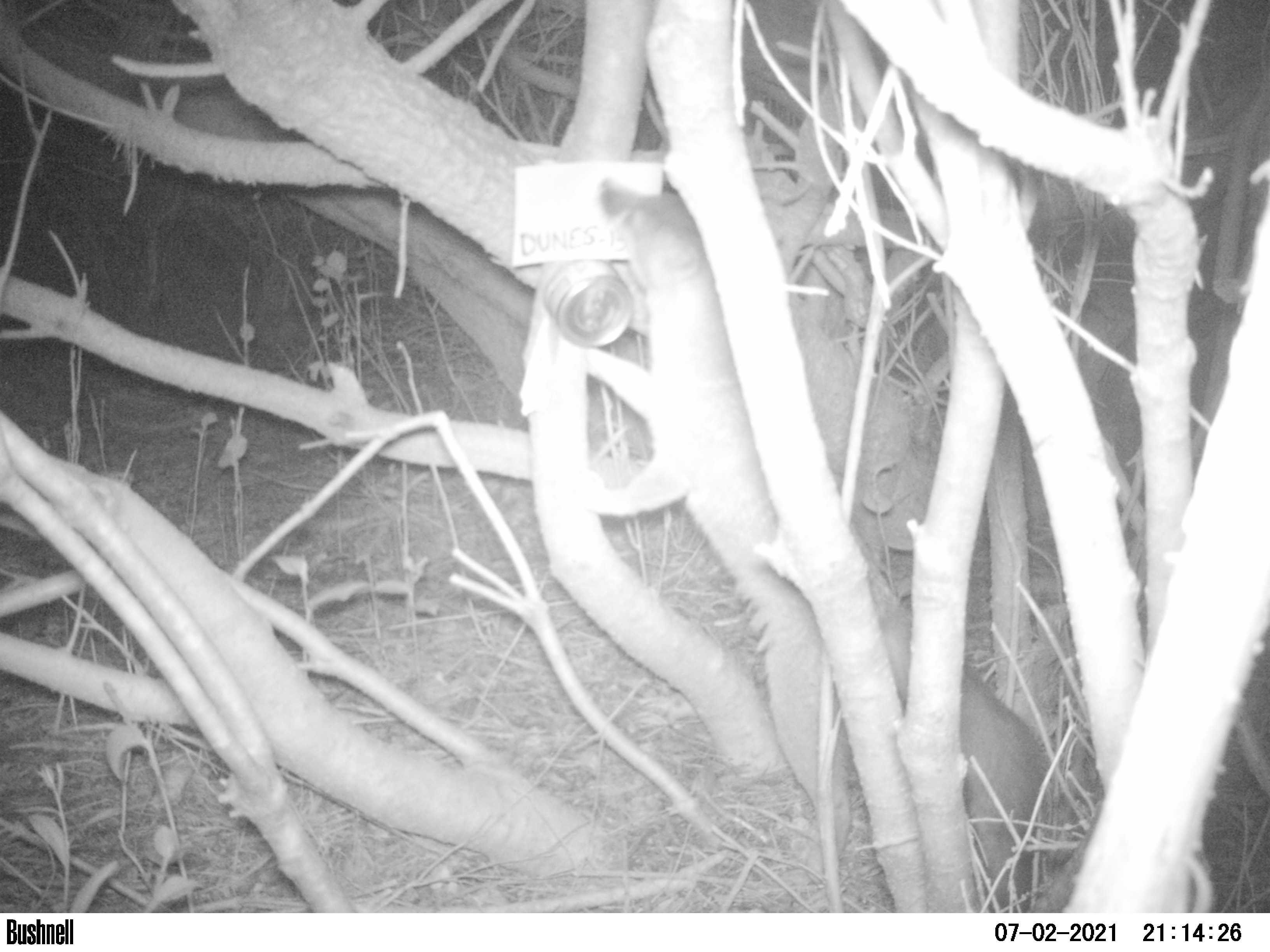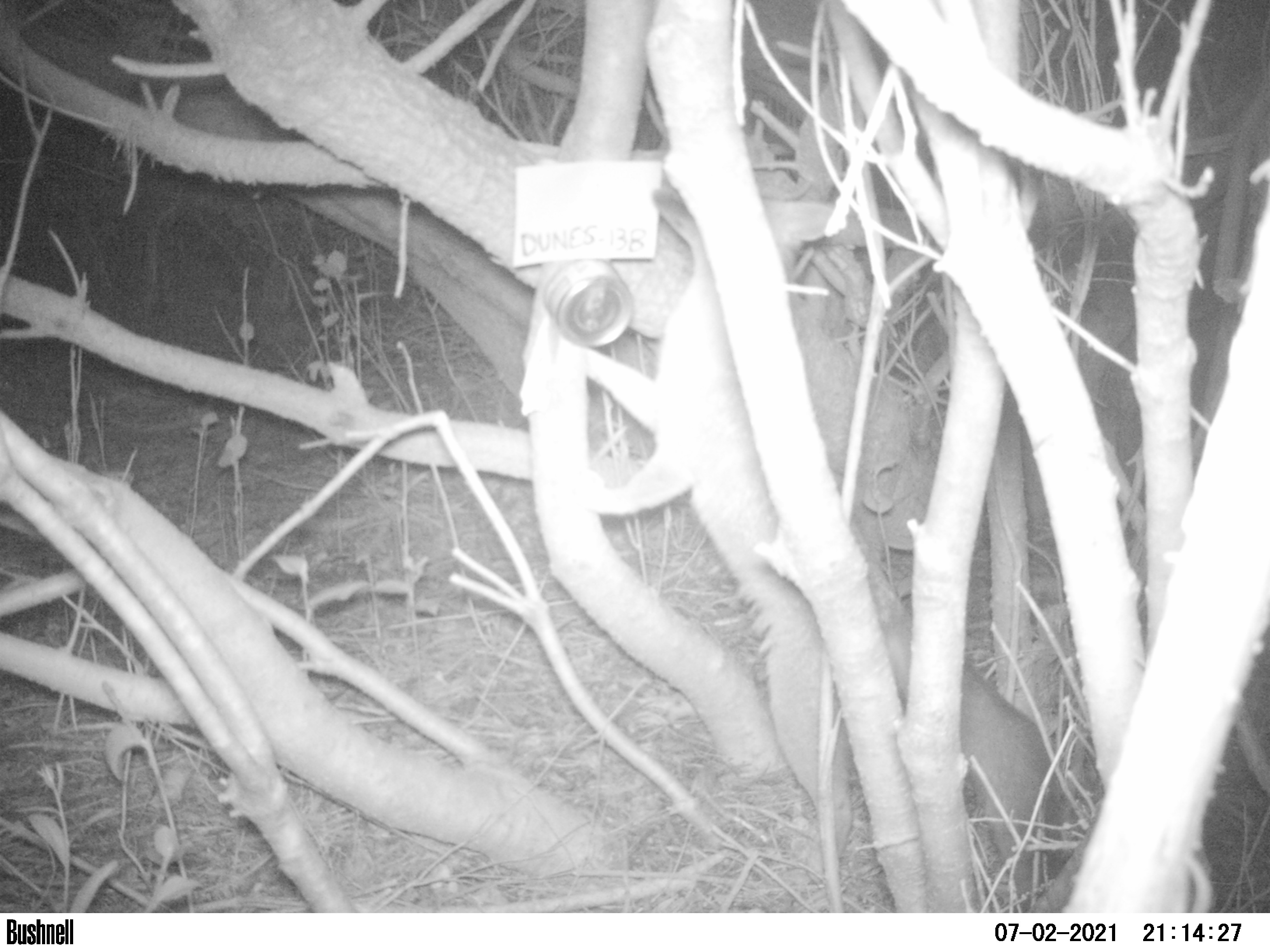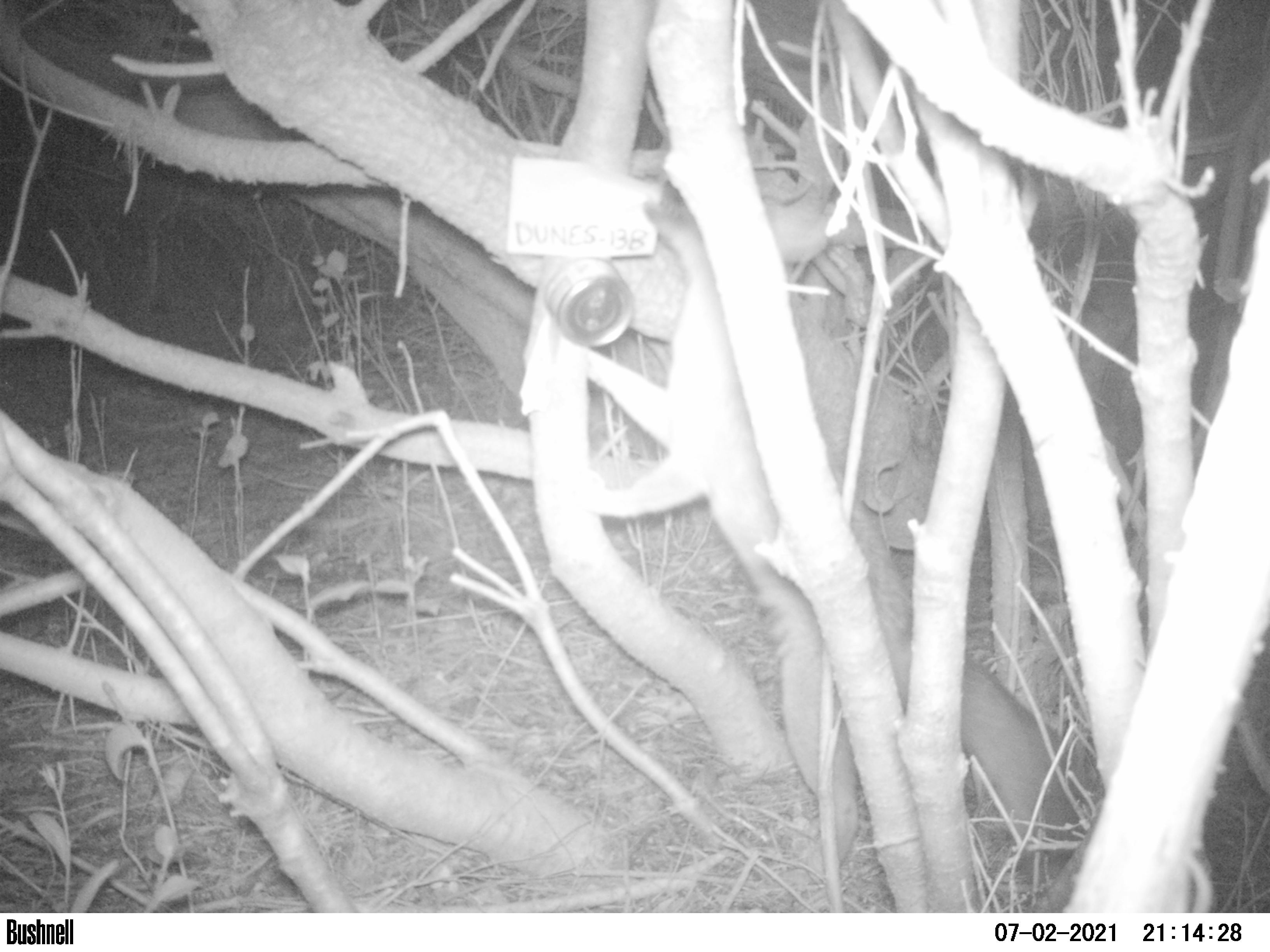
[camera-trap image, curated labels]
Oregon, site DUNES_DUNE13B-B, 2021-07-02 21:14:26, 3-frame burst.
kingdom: Animalia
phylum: Chordata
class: Mammalia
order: Carnivora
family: Canidae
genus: Urocyon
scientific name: Urocyon cinereoargenteus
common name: gray fox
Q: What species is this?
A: Gray fox (Urocyon cinereoargenteus).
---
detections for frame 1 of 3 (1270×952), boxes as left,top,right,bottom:
gray fox: 568,166,930,896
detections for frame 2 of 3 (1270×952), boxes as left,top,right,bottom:
gray fox: 569,167,929,880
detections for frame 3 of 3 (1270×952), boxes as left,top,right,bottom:
gray fox: 532,158,995,887